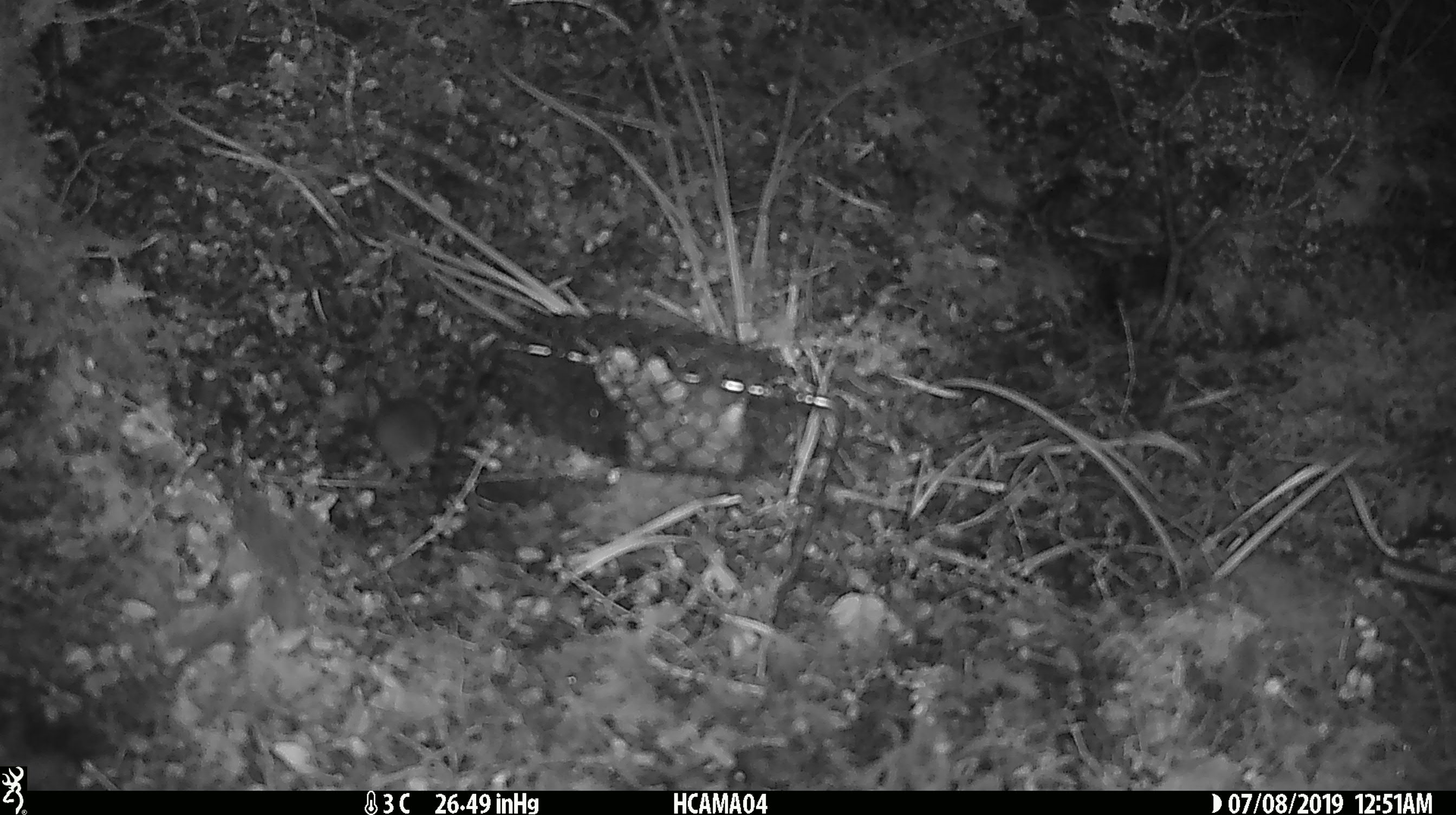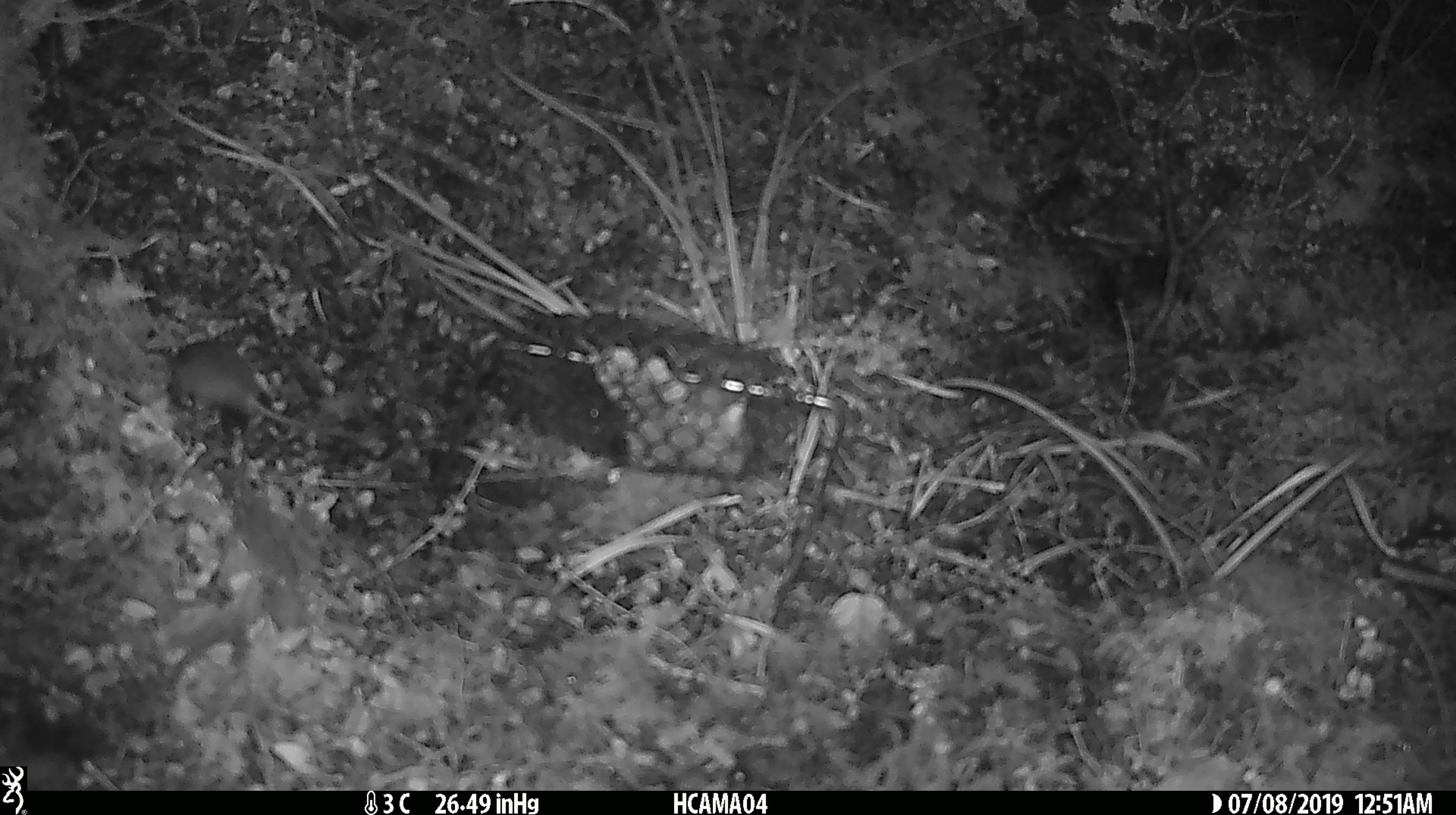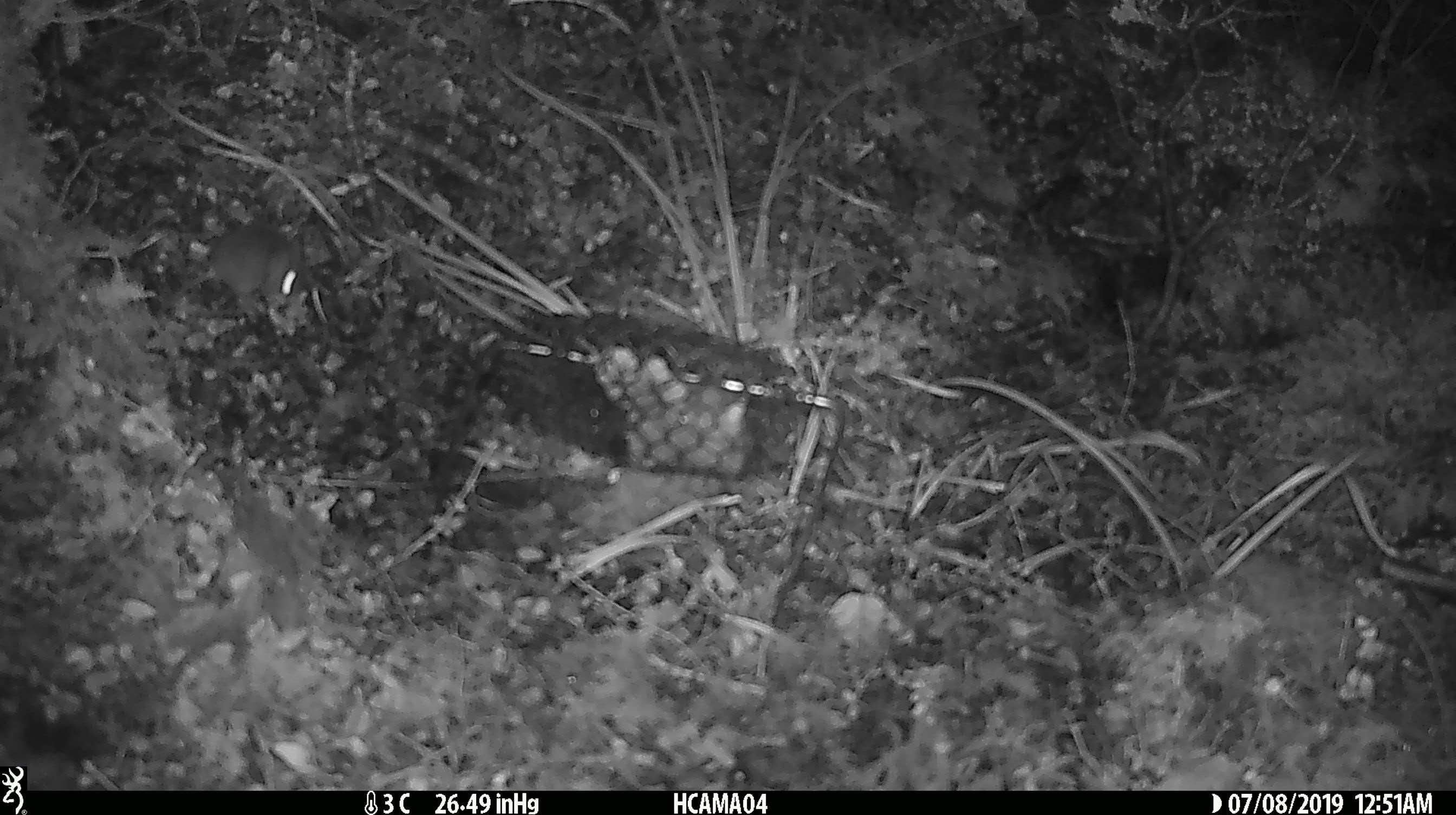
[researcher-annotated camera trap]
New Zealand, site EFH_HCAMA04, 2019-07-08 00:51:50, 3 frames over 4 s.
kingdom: Animalia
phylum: Chordata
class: Mammalia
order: Rodentia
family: Muridae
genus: Mus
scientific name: Mus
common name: mouse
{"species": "mouse (Mus)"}